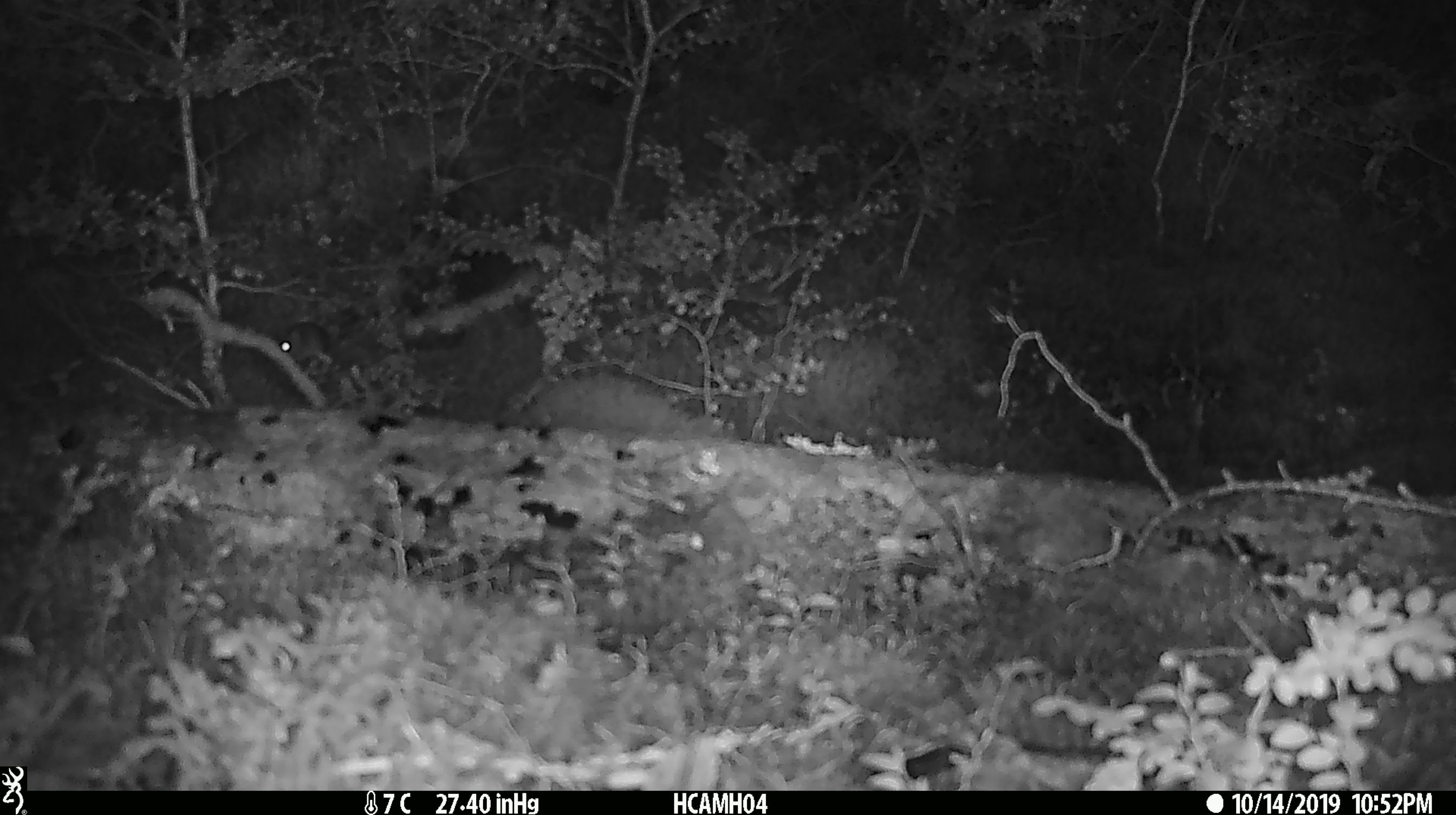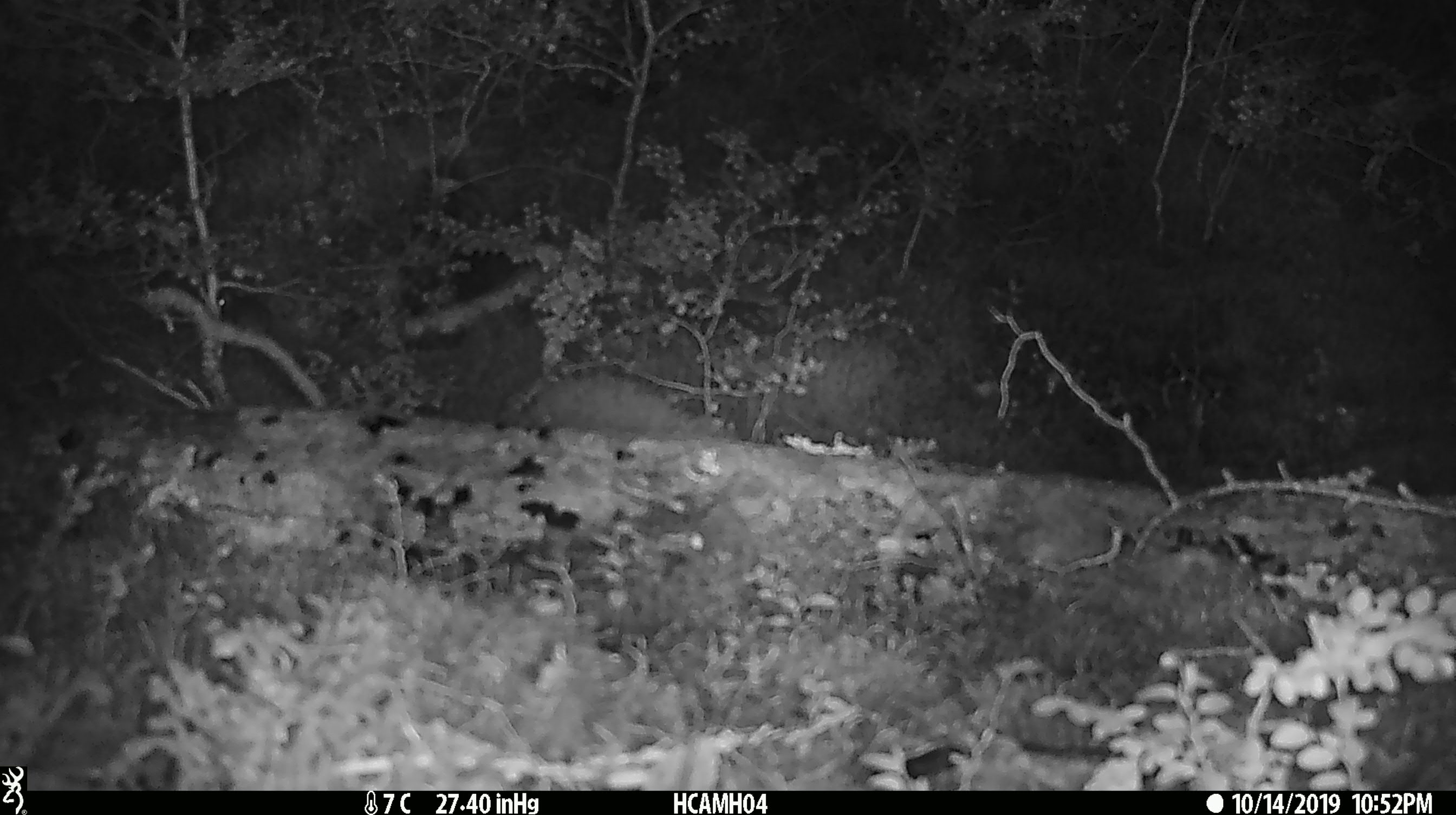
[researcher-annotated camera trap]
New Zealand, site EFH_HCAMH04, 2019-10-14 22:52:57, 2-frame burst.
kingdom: Animalia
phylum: Chordata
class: Mammalia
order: Rodentia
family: Muridae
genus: Mus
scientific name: Mus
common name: mouse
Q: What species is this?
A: Mouse (Mus).